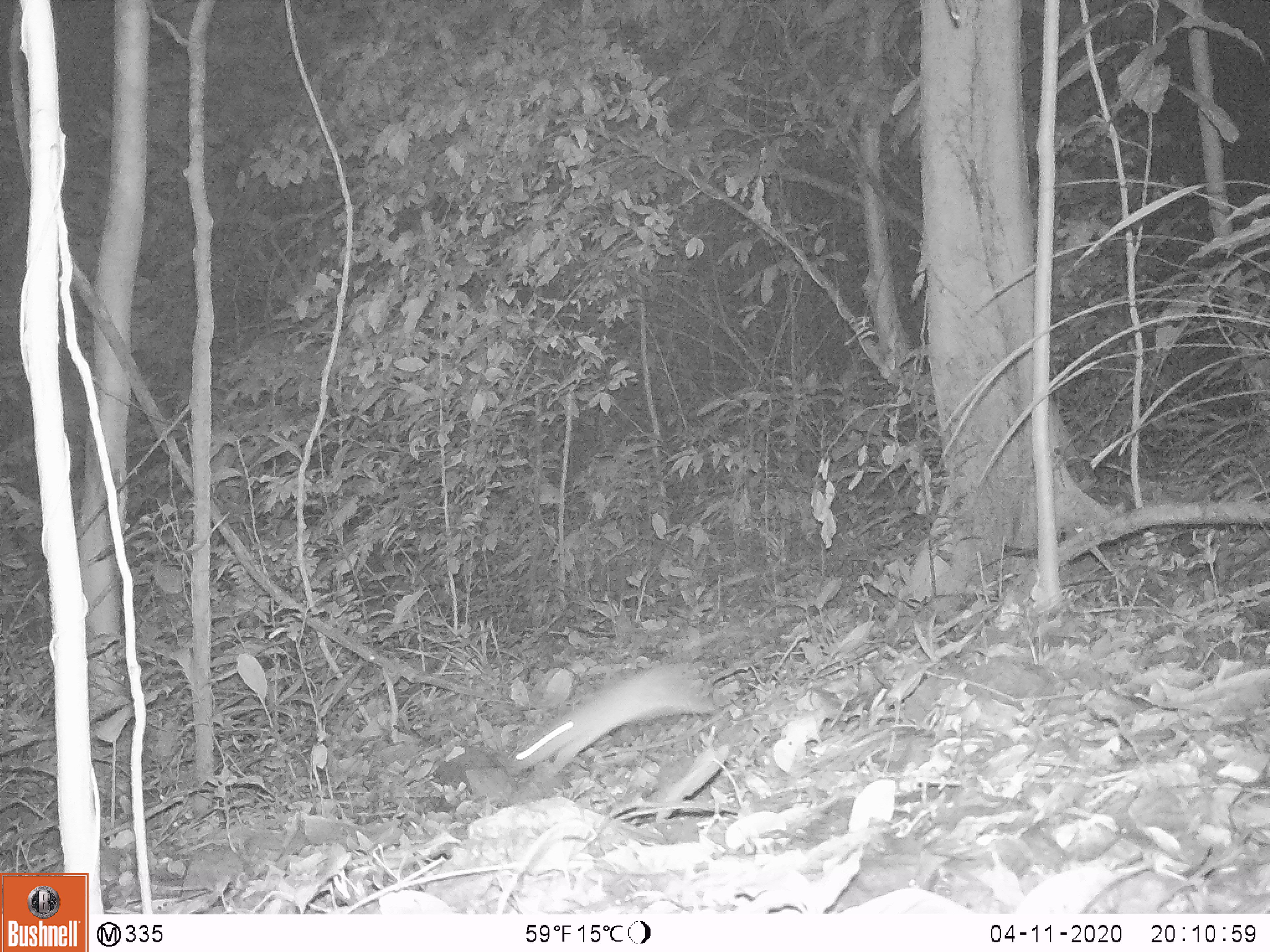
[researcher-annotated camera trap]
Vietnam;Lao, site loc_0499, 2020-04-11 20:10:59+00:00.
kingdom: Animalia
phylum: Chordata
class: Mammalia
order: Rodentia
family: Muridae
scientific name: Muridae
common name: old-world mice and rats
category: unidentified murid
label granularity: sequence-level